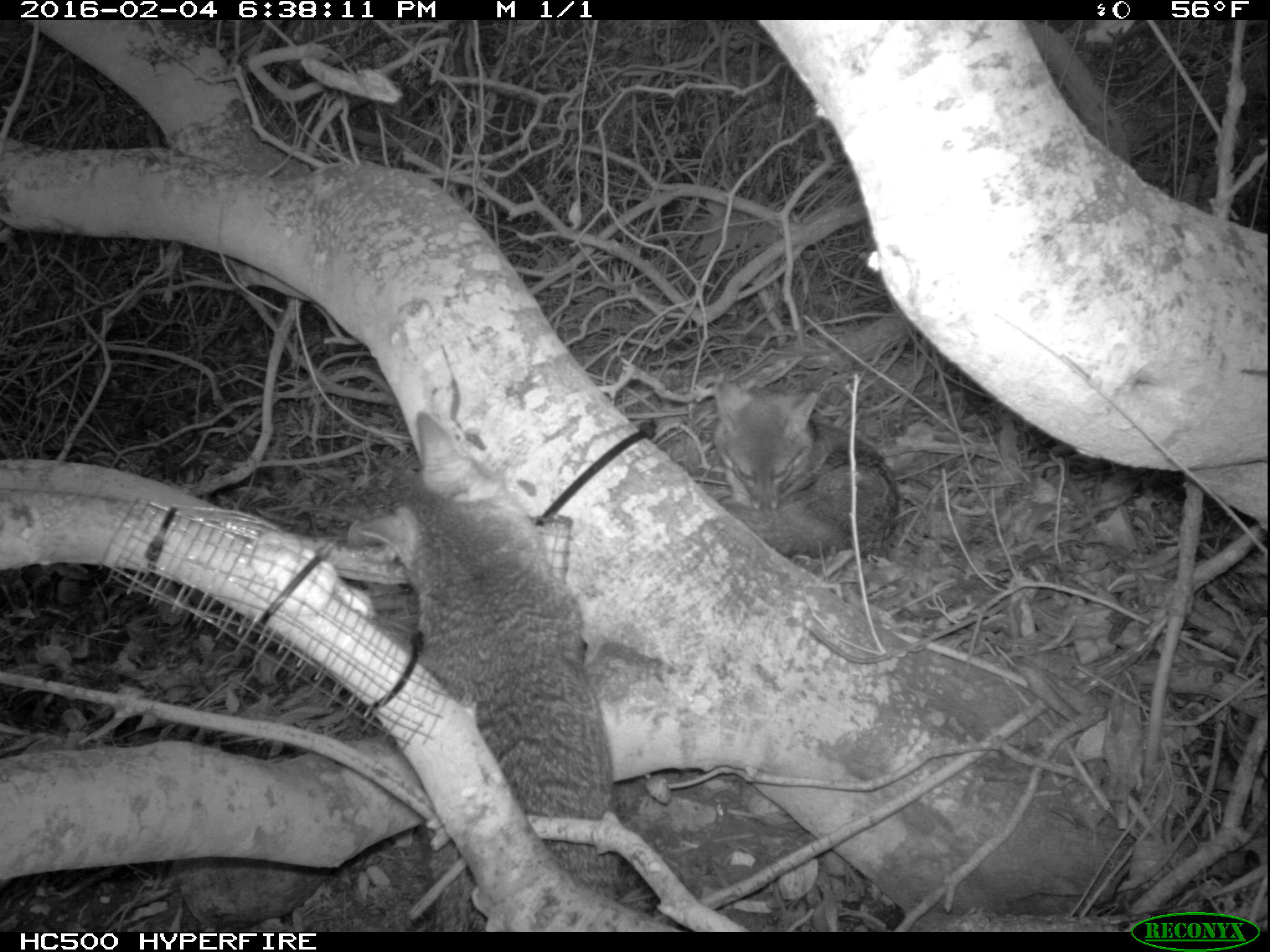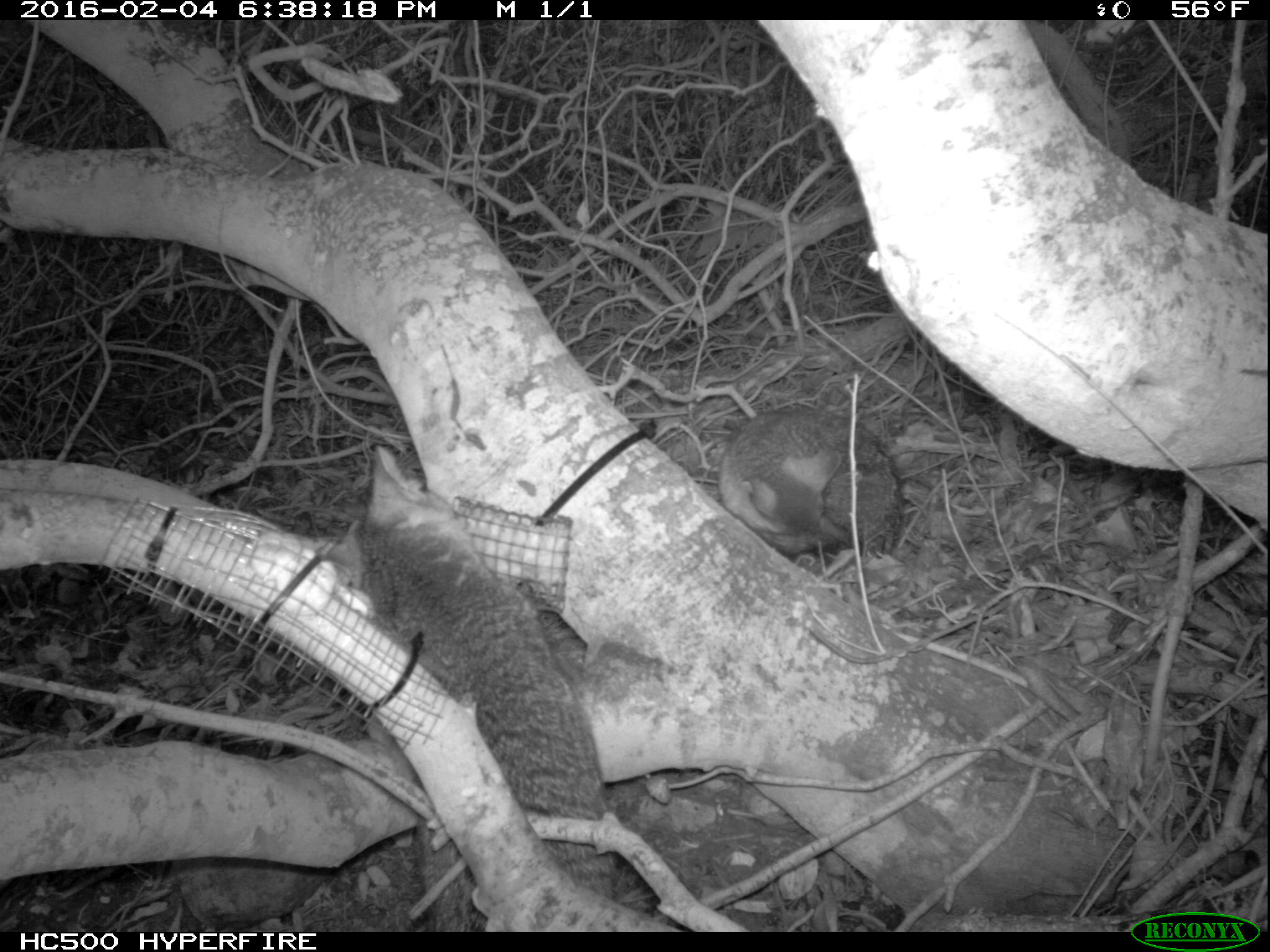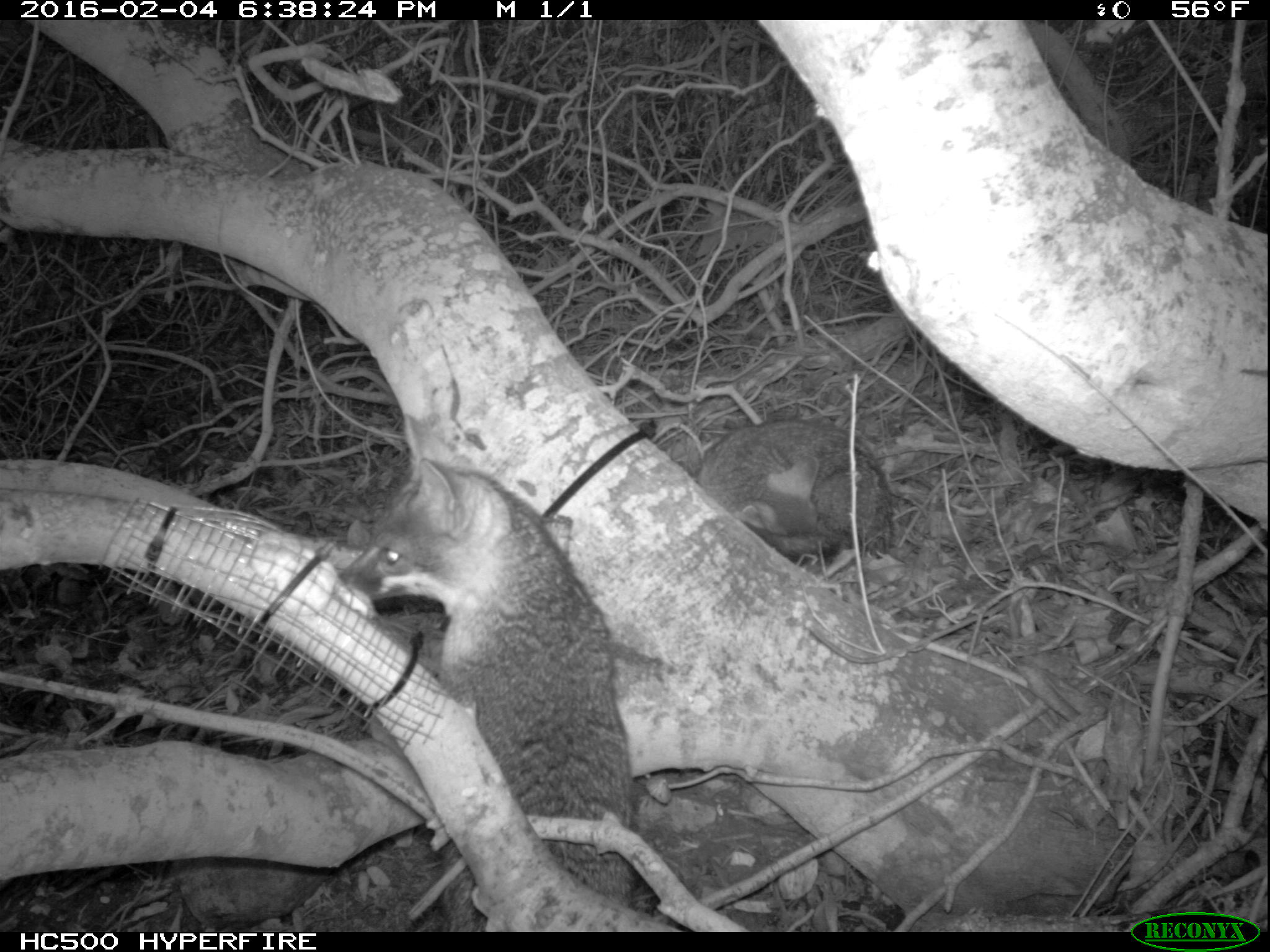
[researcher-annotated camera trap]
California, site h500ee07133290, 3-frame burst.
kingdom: Animalia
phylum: Chordata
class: Mammalia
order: Carnivora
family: Canidae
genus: Urocyon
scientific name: Urocyon littoralis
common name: island fox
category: fox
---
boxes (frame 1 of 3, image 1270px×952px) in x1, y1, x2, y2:
fox: 347, 407, 622, 931; 713, 379, 897, 558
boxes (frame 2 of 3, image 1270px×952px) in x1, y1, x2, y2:
fox: 319, 444, 616, 932; 717, 407, 904, 559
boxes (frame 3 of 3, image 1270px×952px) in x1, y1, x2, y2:
fox: 339, 415, 629, 933; 695, 418, 894, 568